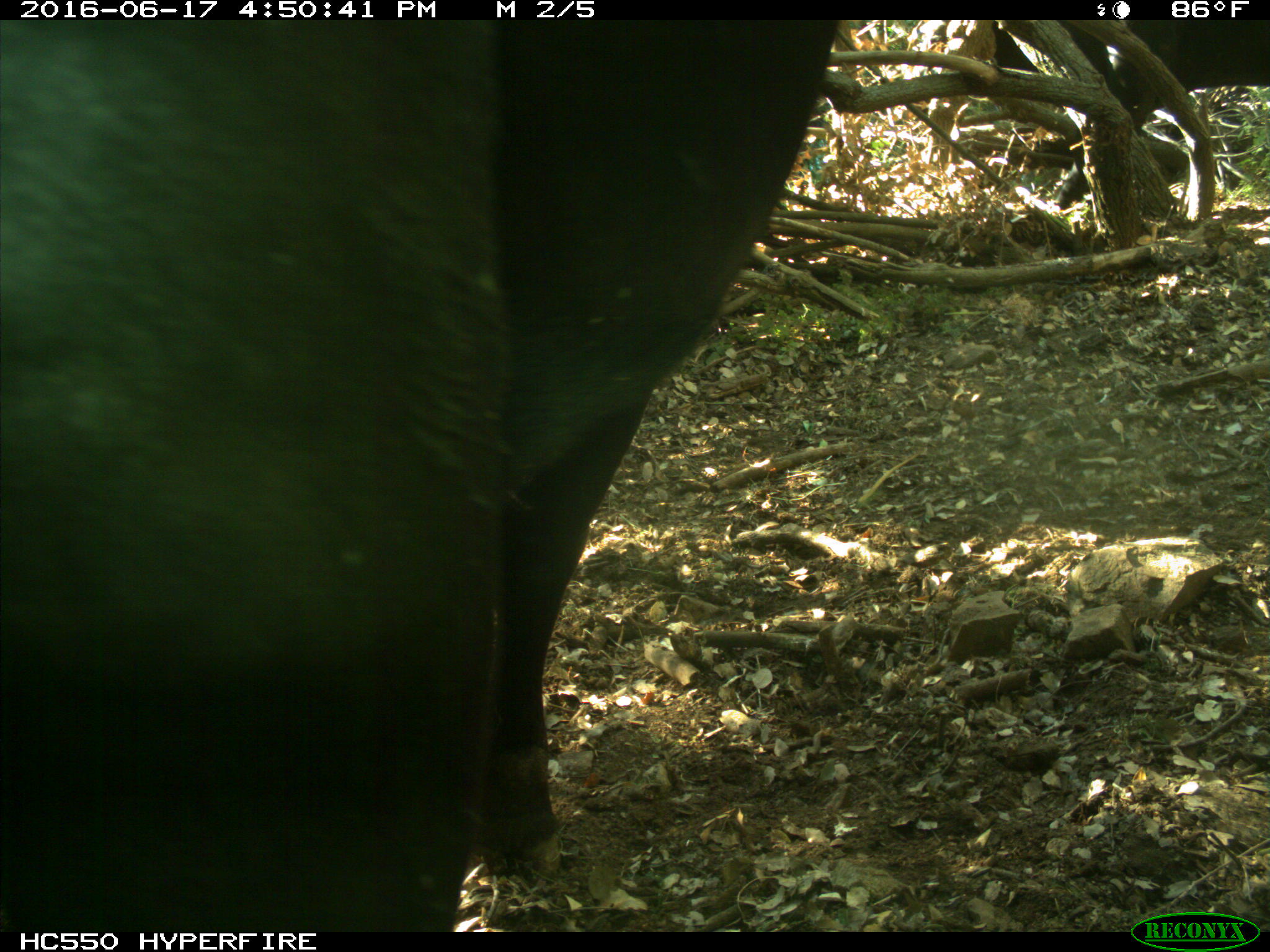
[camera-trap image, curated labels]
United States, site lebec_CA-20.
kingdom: Animalia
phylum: Chordata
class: Mammalia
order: Artiodactyla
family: Bovidae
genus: Bos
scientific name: Bos taurus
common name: domestic cow